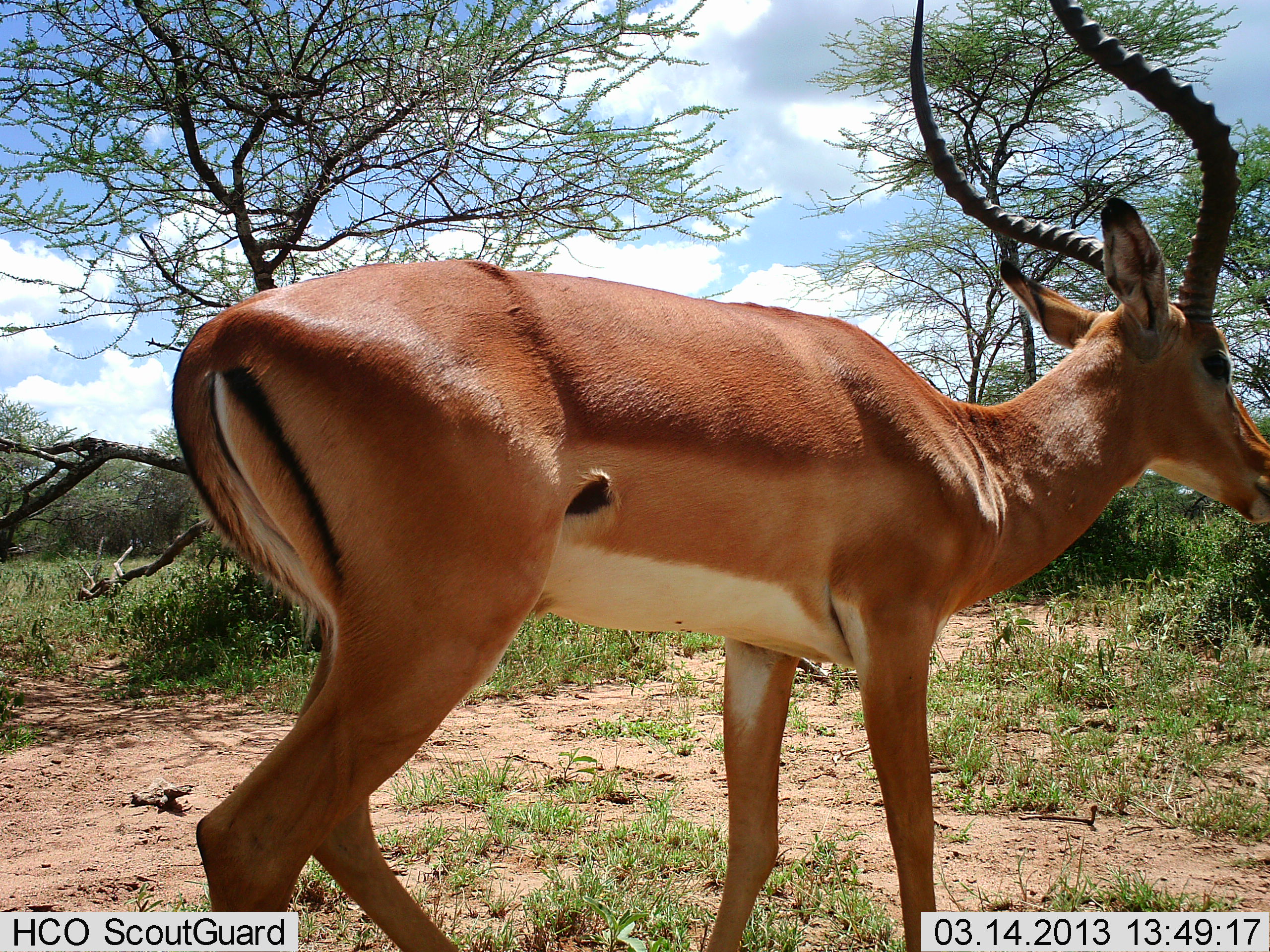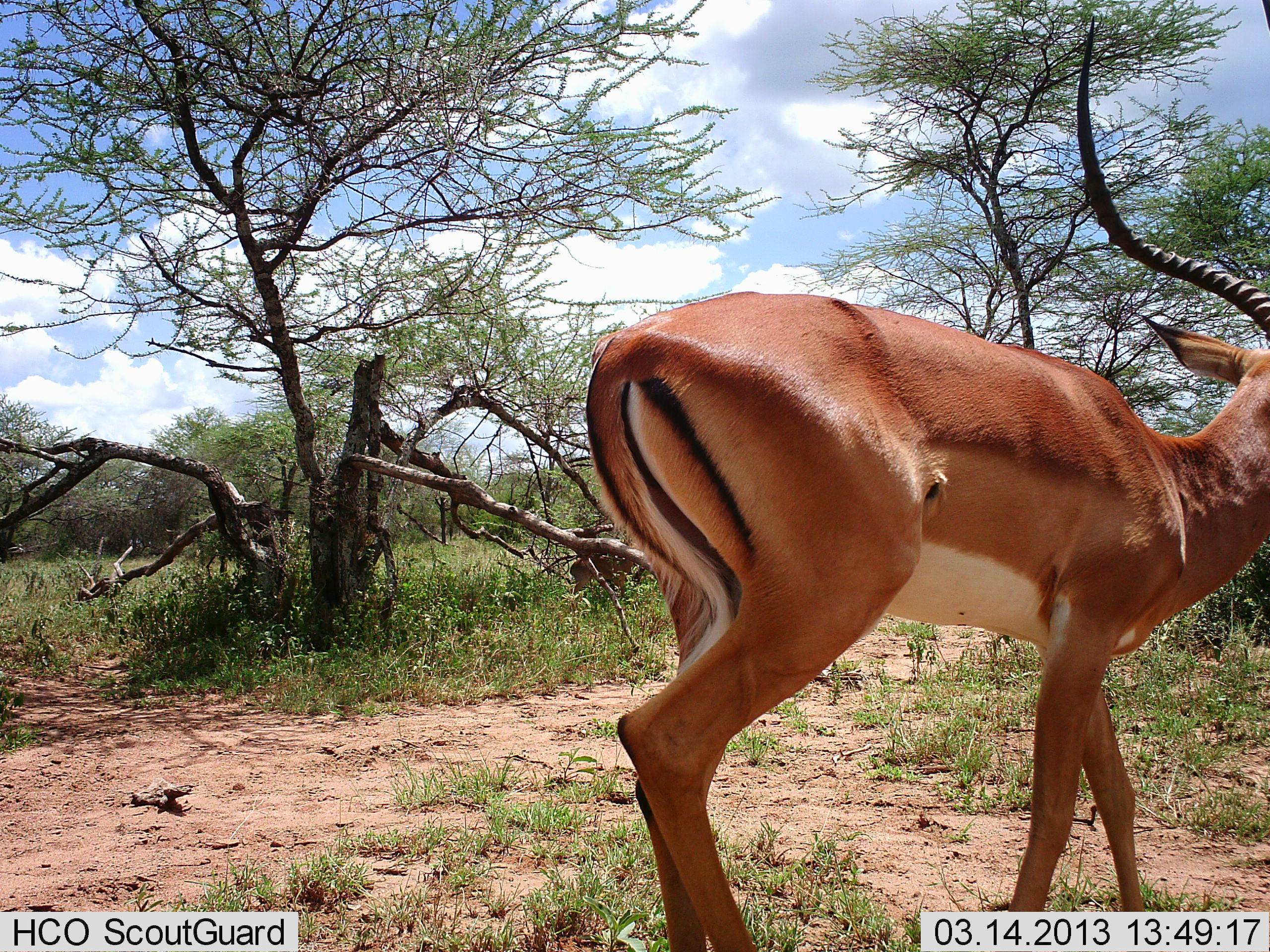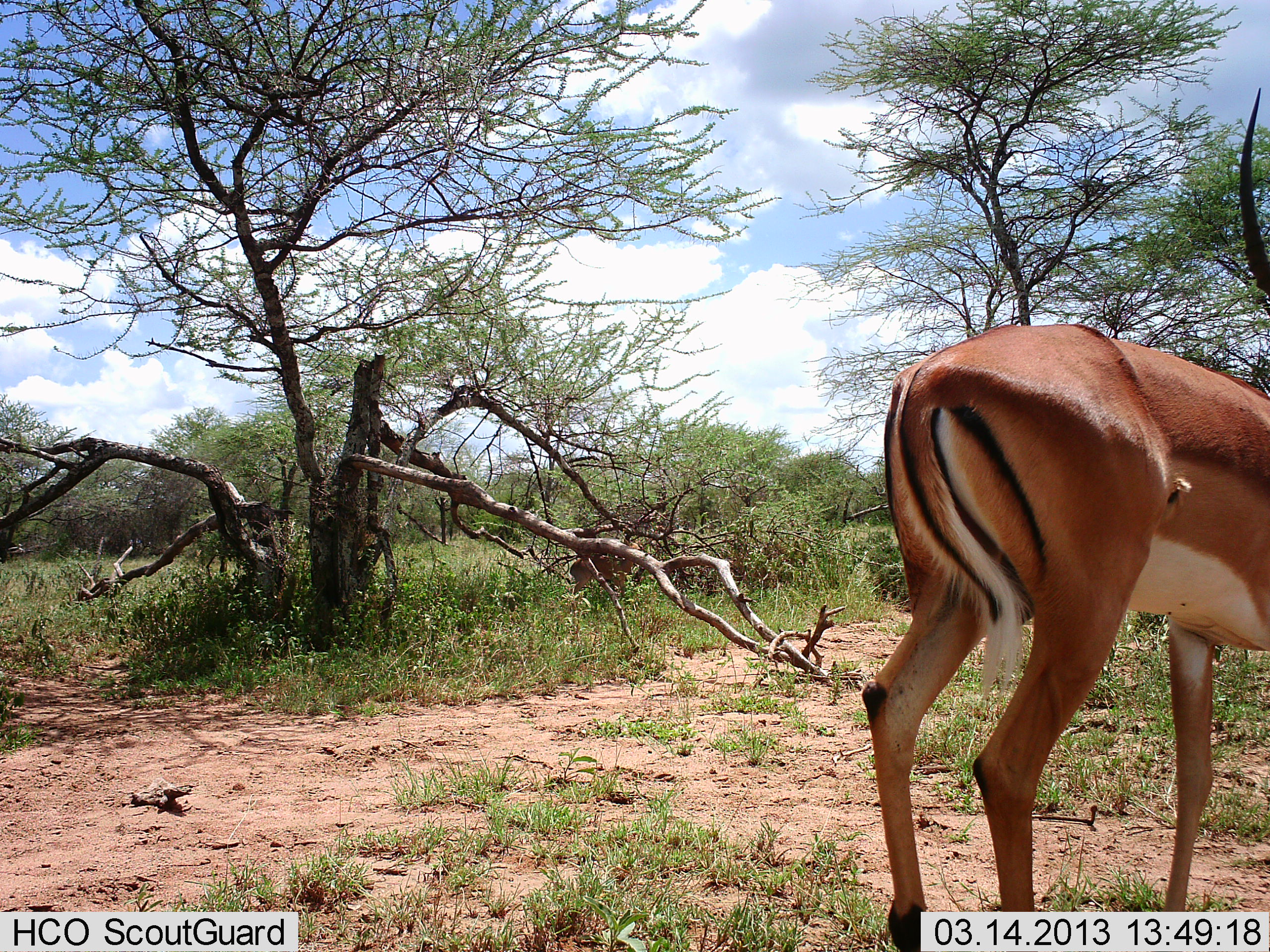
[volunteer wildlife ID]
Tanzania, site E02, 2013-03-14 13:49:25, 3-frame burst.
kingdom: Animalia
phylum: Chordata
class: Mammalia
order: Artiodactyla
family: Bovidae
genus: Aepyceros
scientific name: Aepyceros melampus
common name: impala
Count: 1.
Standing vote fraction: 9%.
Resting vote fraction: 0%.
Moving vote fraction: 100%.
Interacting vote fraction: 0%.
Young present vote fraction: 0%.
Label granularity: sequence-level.